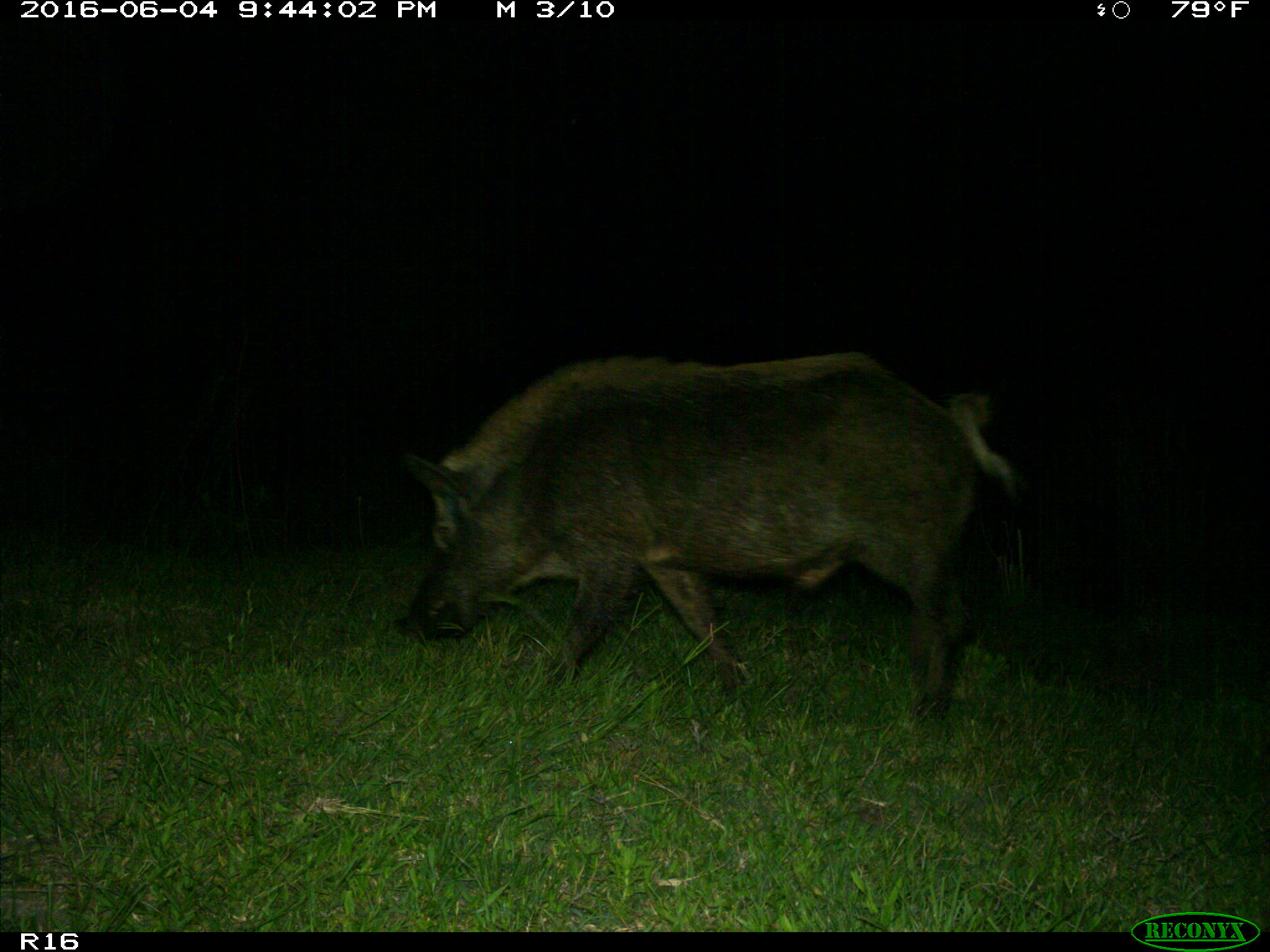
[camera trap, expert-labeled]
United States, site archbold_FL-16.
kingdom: Animalia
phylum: Chordata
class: Mammalia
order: Artiodactyla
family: Suidae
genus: Sus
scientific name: Sus scrofa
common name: wild boar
Sus scrofa (wild boar).